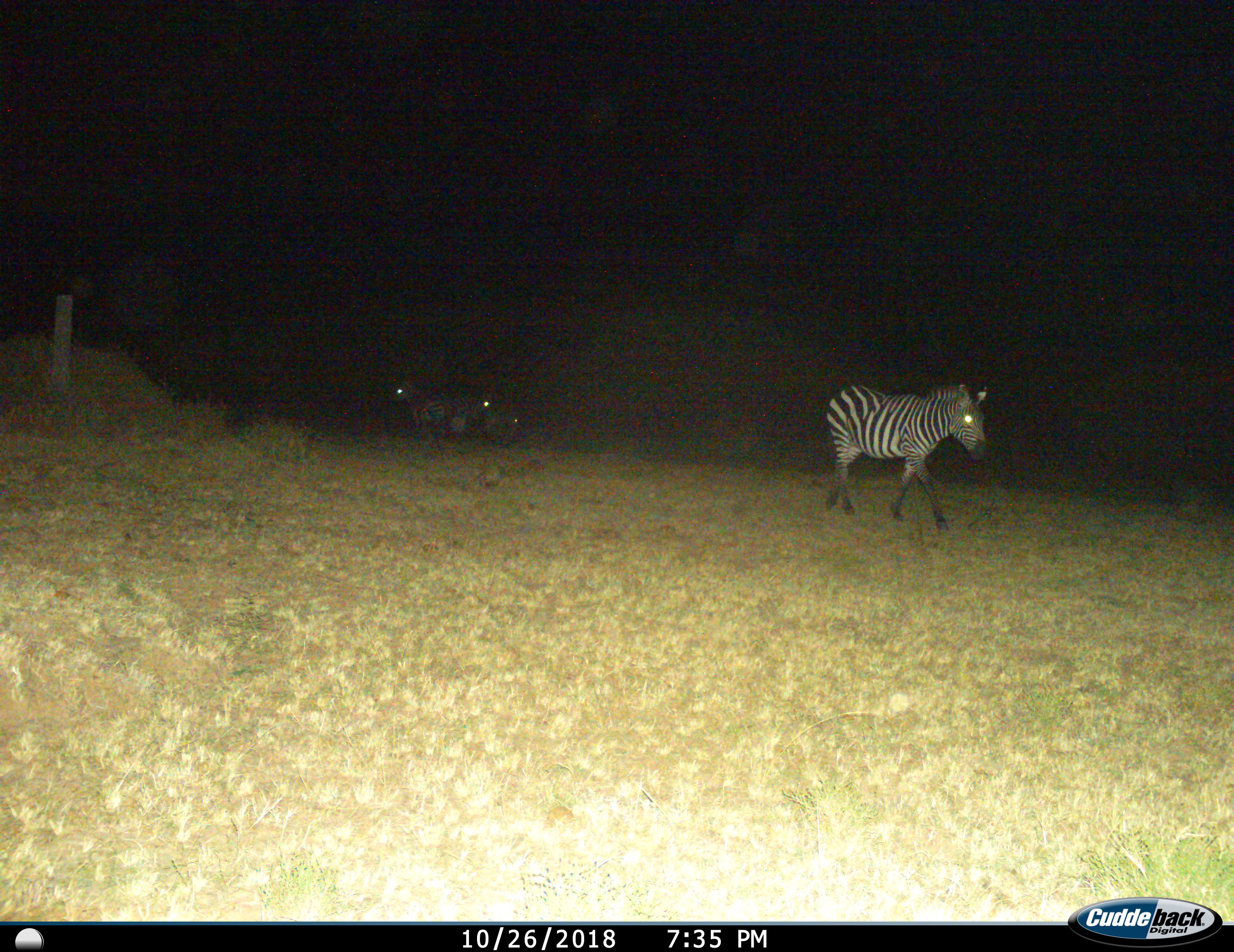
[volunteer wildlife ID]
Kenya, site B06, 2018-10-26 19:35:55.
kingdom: Animalia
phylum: Chordata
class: Mammalia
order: Perissodactyla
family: Equidae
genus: Equus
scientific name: Equus quagga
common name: plains zebra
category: zebra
Zebra (plains zebra) (Equus quagga), count 4. Behavior (volunteer vote fractions): standing 60%, resting 0%, moving 100%, interacting 0%. Young present (vote fraction): 0%. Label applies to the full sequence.